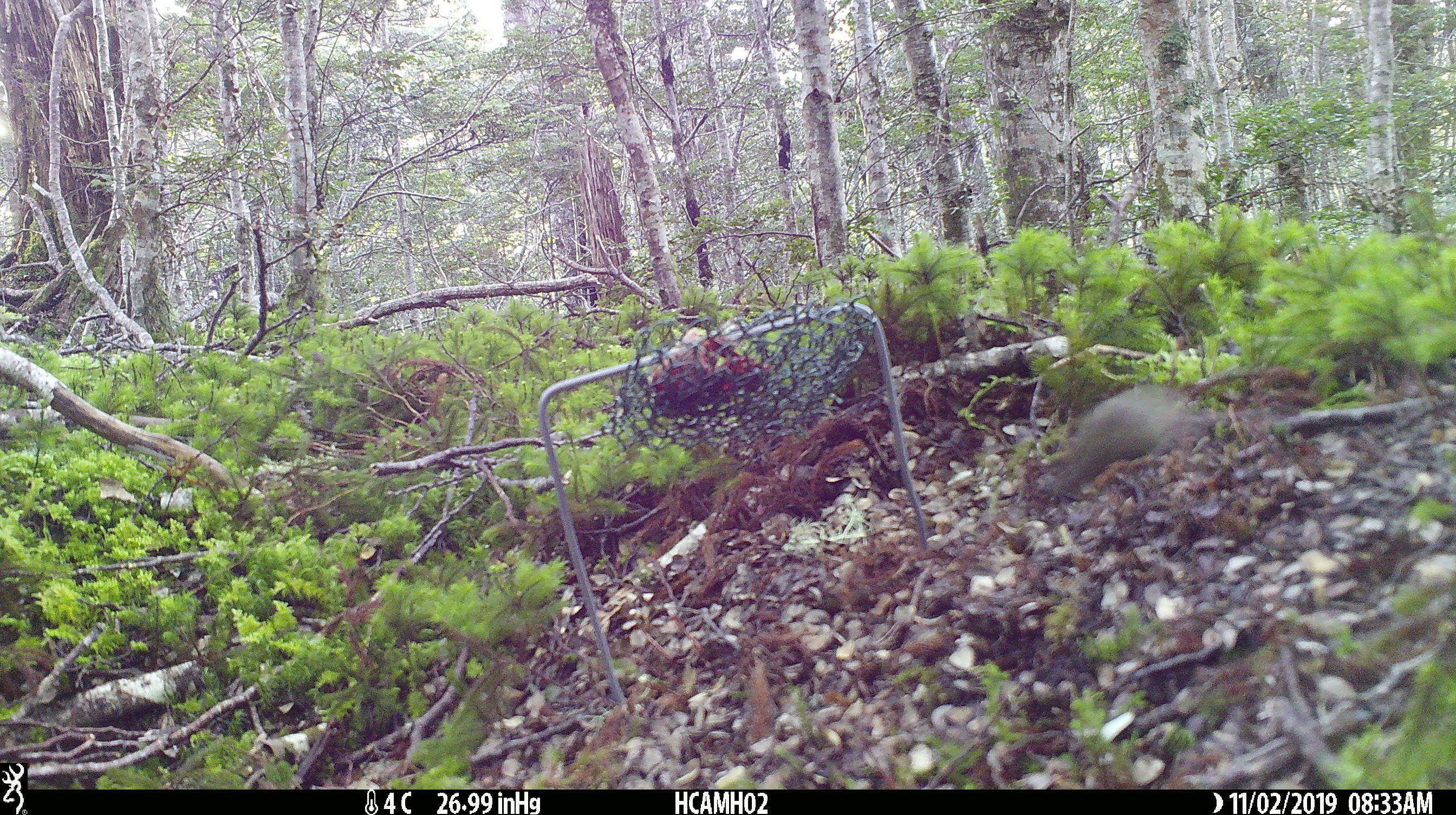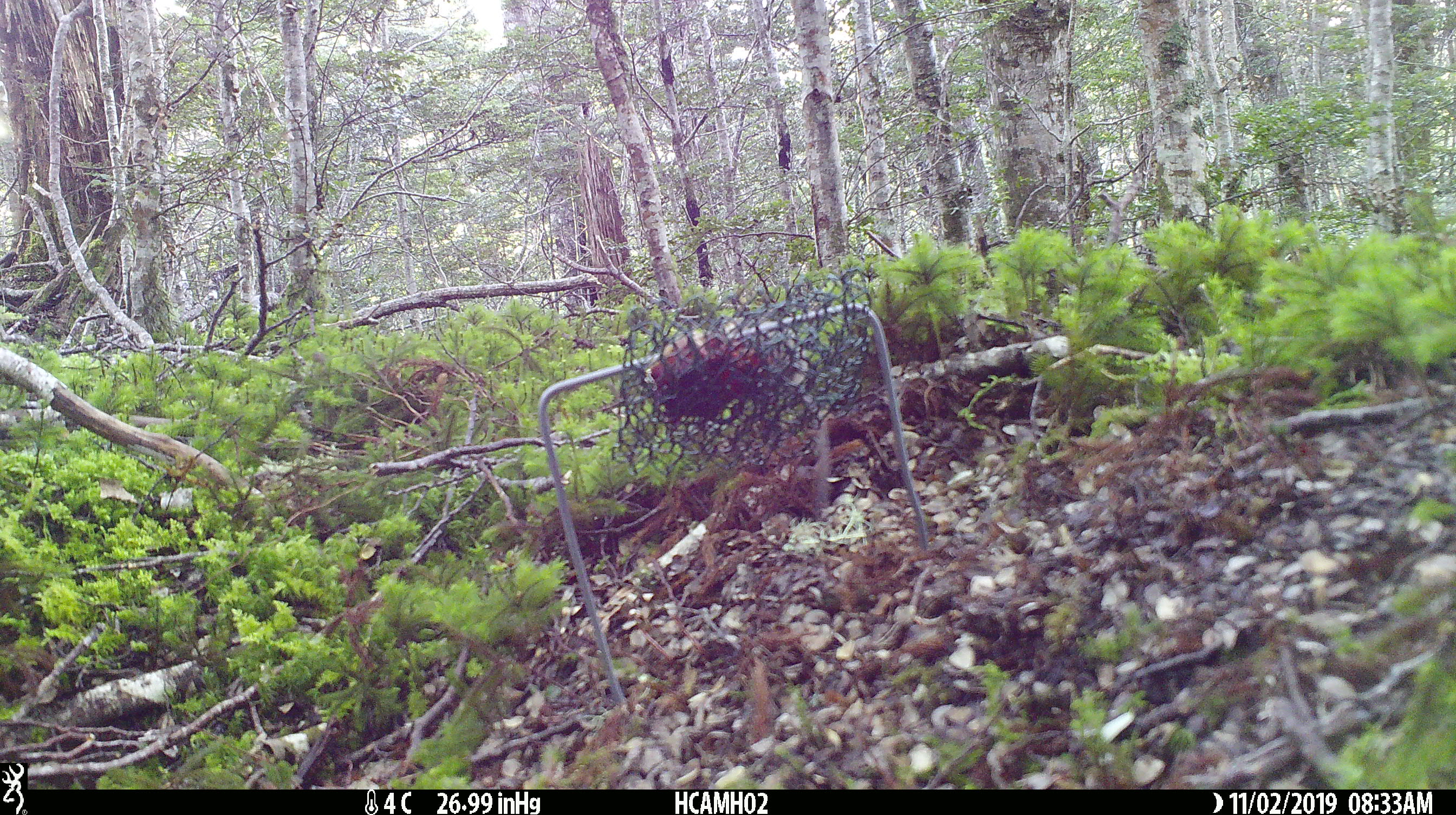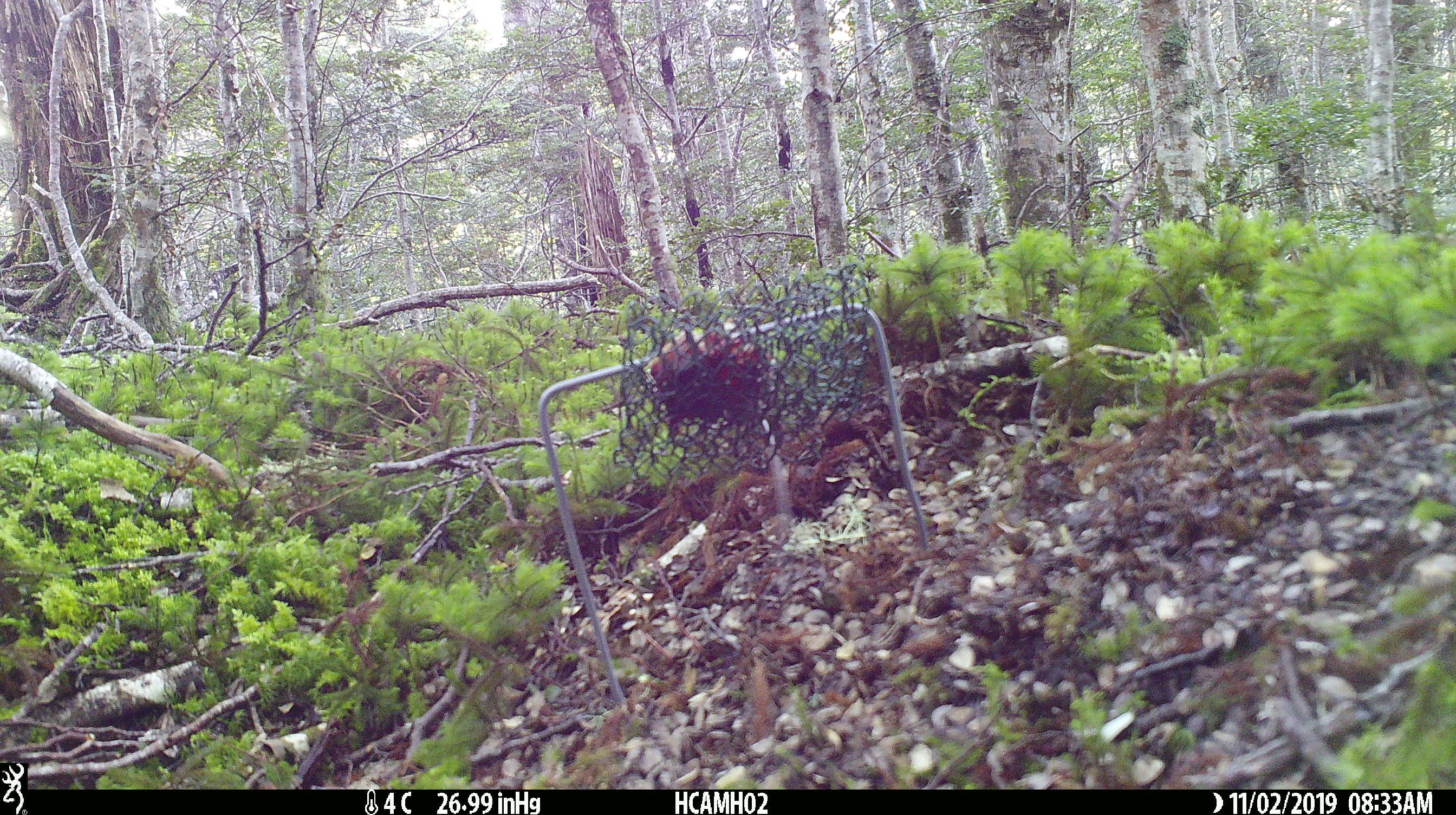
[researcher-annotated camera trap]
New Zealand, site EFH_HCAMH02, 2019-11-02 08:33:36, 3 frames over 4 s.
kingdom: Animalia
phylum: Chordata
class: Mammalia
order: Rodentia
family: Muridae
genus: Mus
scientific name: Mus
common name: mouse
Mouse (Mus).